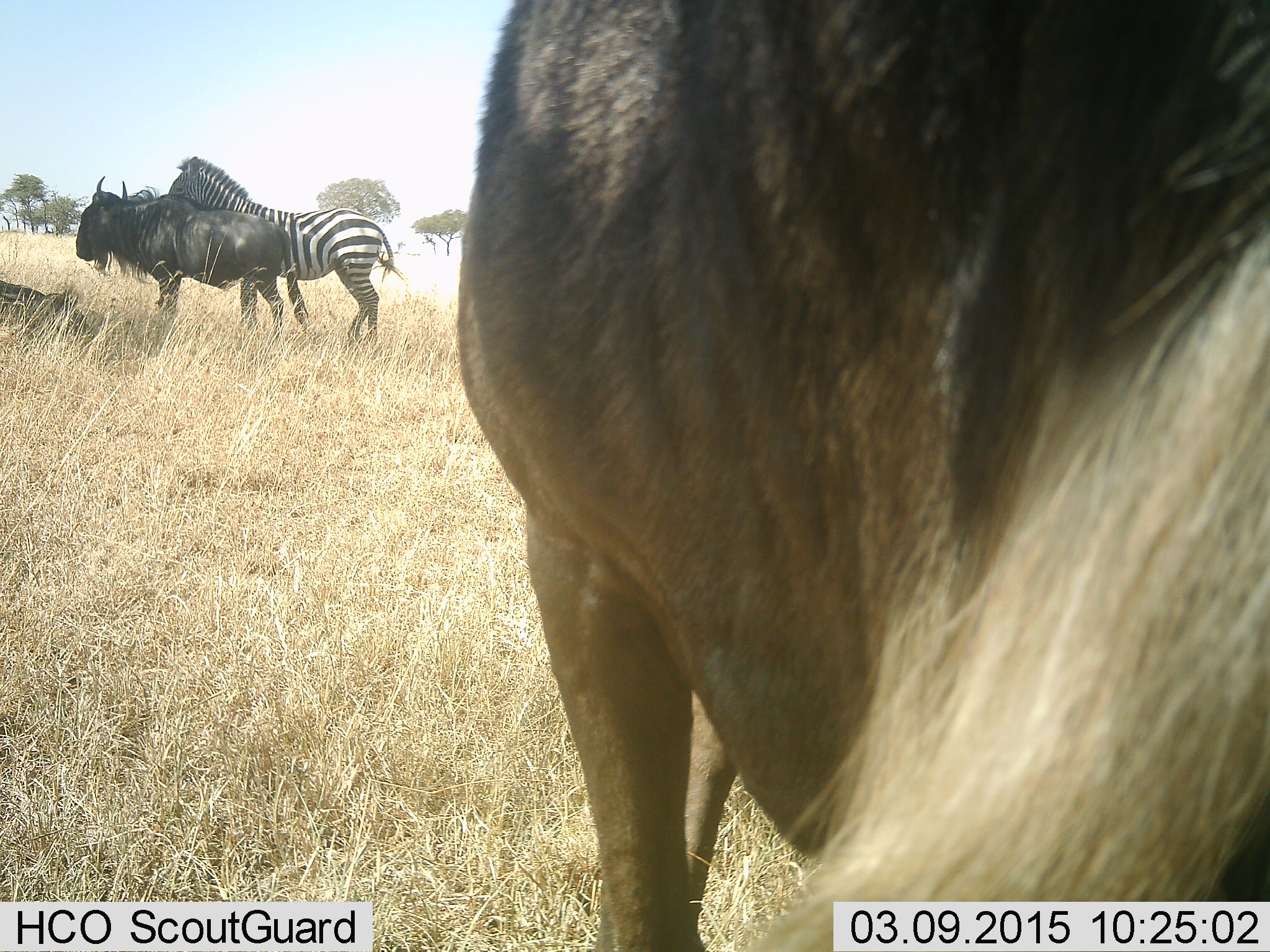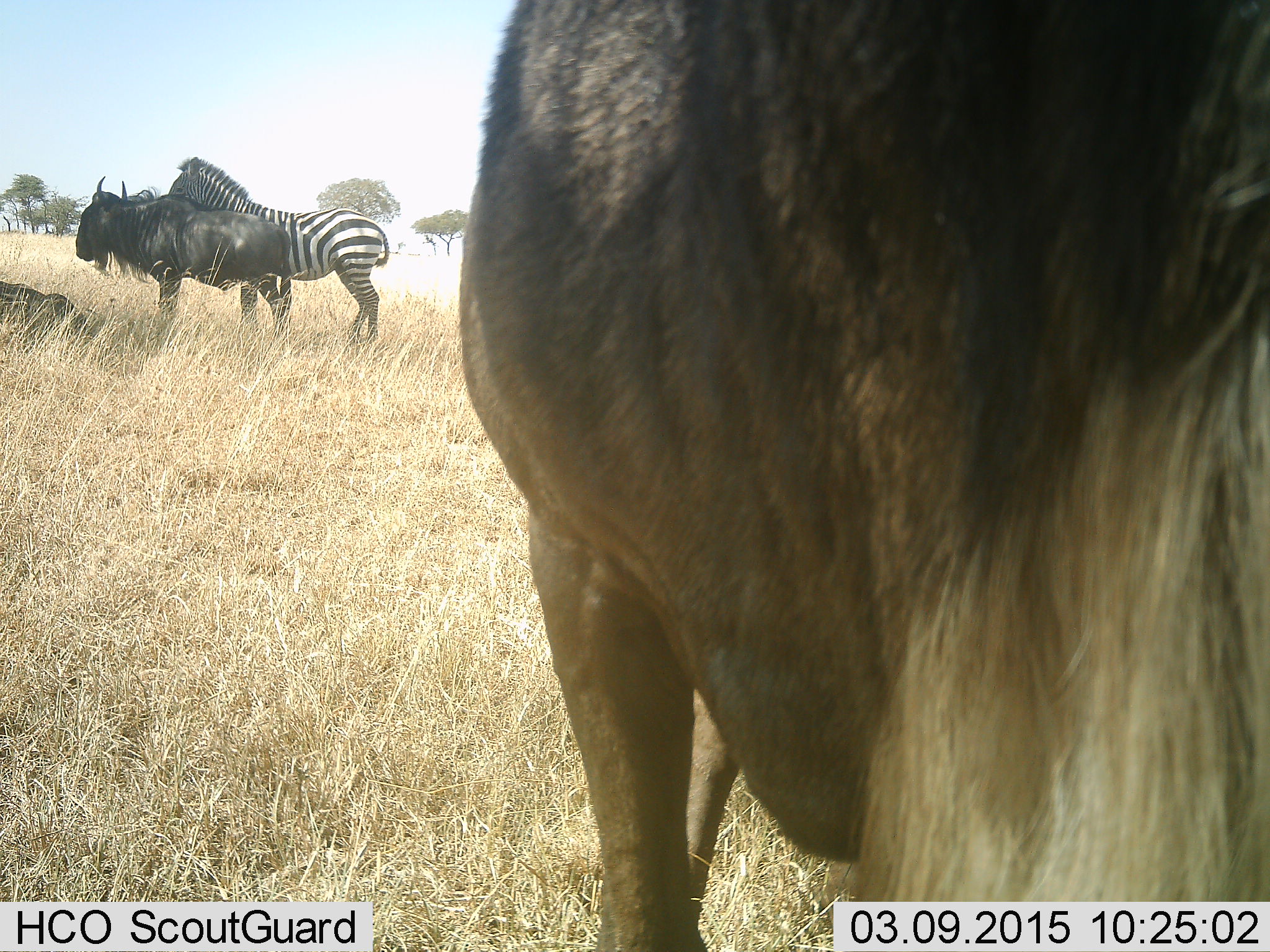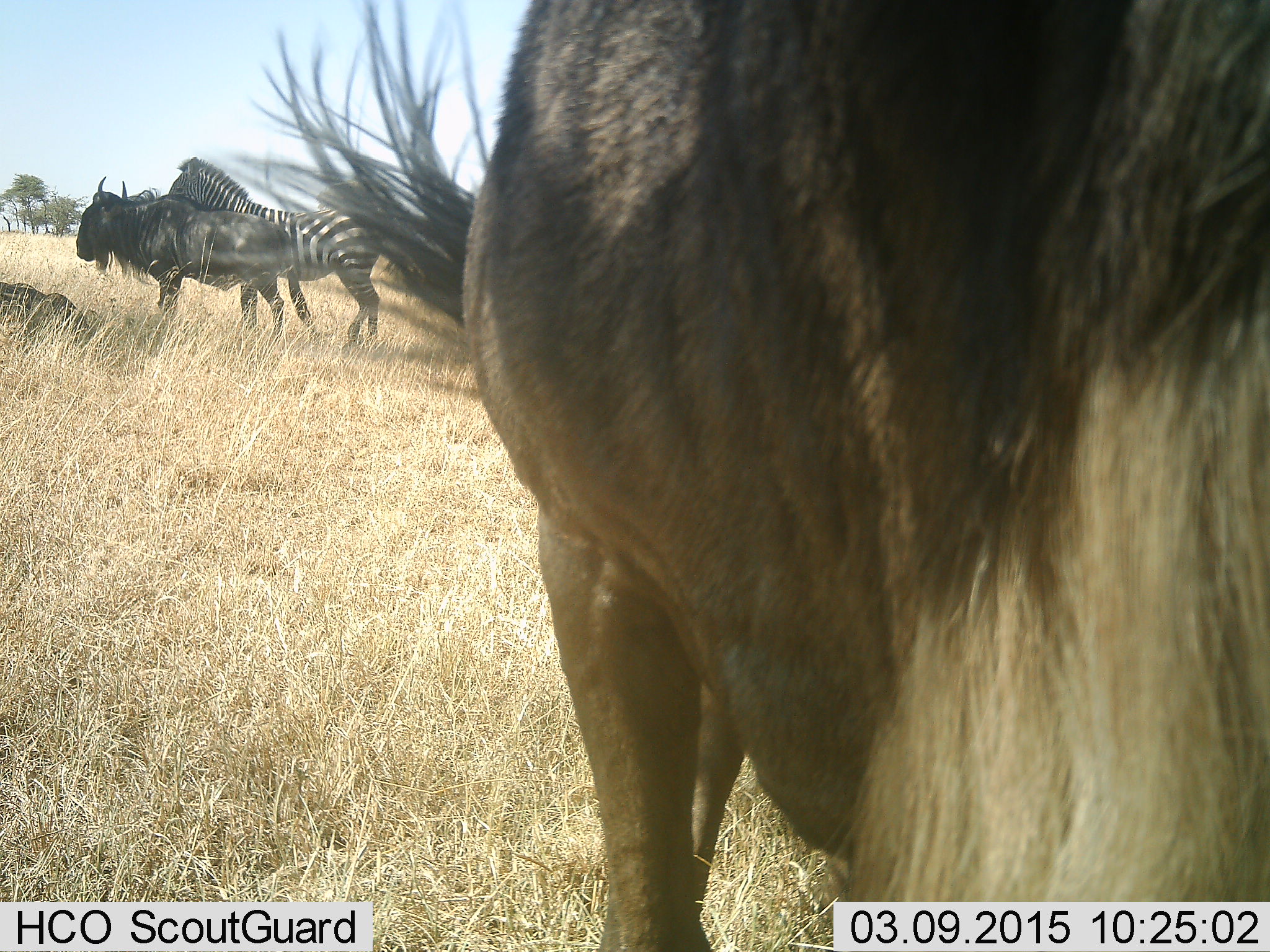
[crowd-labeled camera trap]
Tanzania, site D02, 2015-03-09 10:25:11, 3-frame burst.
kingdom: Animalia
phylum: Chordata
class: Mammalia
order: Artiodactyla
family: Bovidae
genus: Connochaetes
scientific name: Connochaetes taurinus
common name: blue wildebeest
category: wildebeest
Wildebeest (blue wildebeest) (Connochaetes taurinus), count 3. Behavior (volunteer vote fractions): standing 100%, resting 45%, moving 0%, interacting 0%. Young present (vote fraction): 0%. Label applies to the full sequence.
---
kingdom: Animalia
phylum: Chordata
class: Mammalia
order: Perissodactyla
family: Equidae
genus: Equus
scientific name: Equus quagga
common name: plains zebra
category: zebra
Zebra (plains zebra) (Equus quagga), count 1. Behavior (volunteer vote fractions): standing 100%, resting 10%, moving 0%, interacting 10%. Young present (vote fraction): 0%. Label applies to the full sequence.